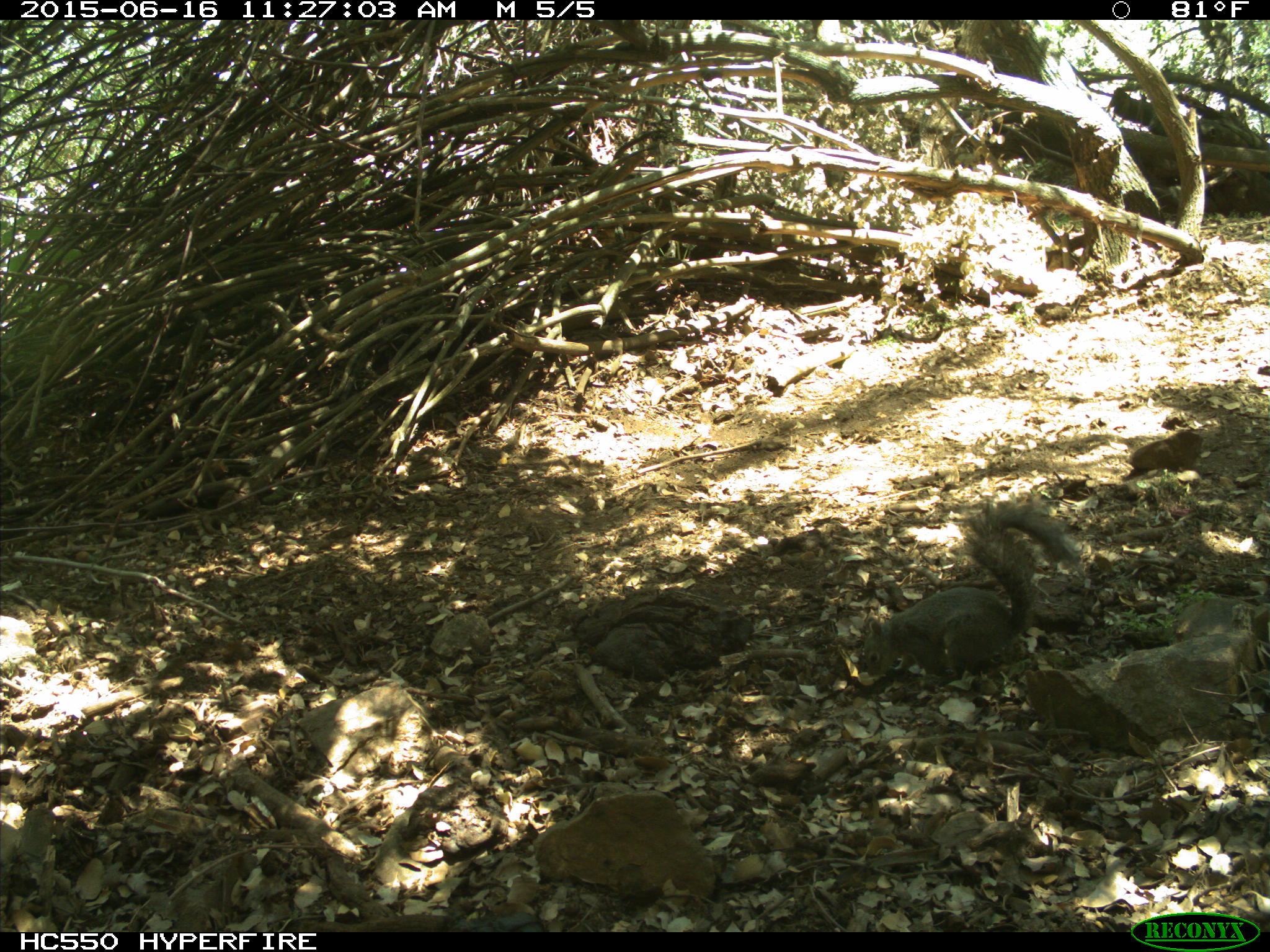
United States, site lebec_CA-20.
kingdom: Animalia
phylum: Chordata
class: Mammalia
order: Rodentia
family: Sciuridae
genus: Sciurus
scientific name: Sciurus carolinensis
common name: eastern gray squirrel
Sciurus carolinensis (eastern gray squirrel).